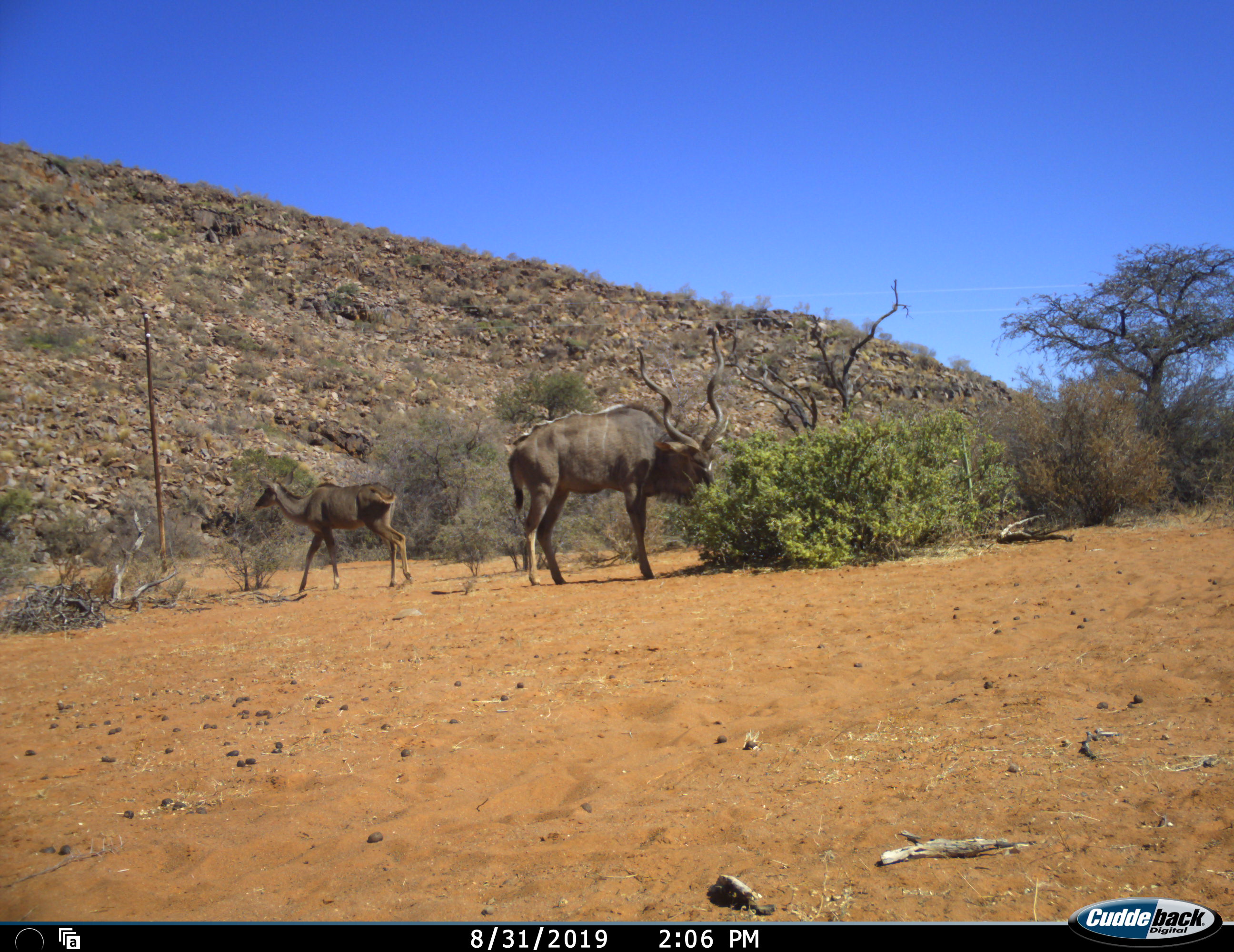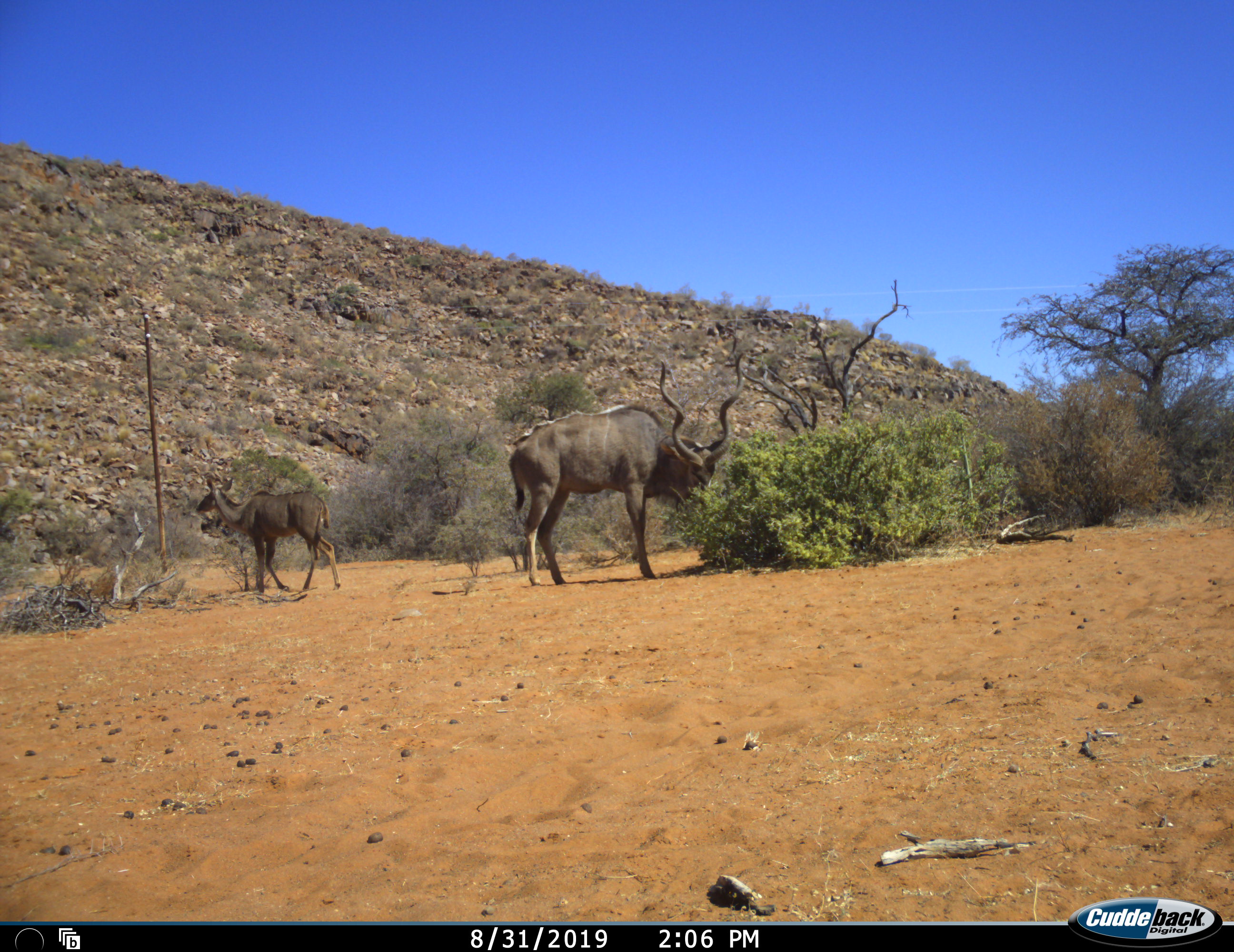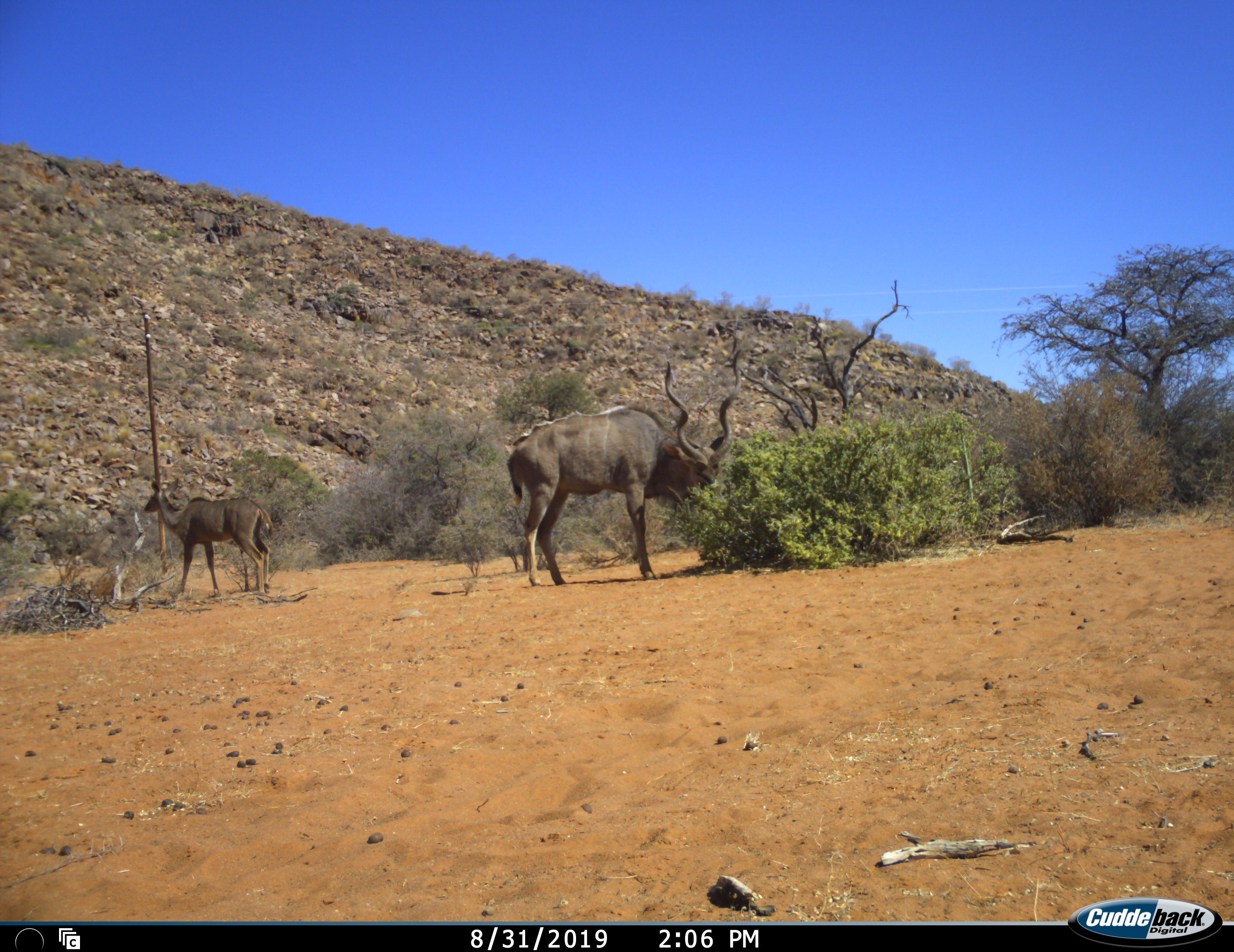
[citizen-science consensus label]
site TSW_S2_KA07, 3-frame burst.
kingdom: Animalia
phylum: Chordata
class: Mammalia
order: Artiodactyla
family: Bovidae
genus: Tragelaphus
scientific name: Tragelaphus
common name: kudu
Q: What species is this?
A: Kudu (Tragelaphus).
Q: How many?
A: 2.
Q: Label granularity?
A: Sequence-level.